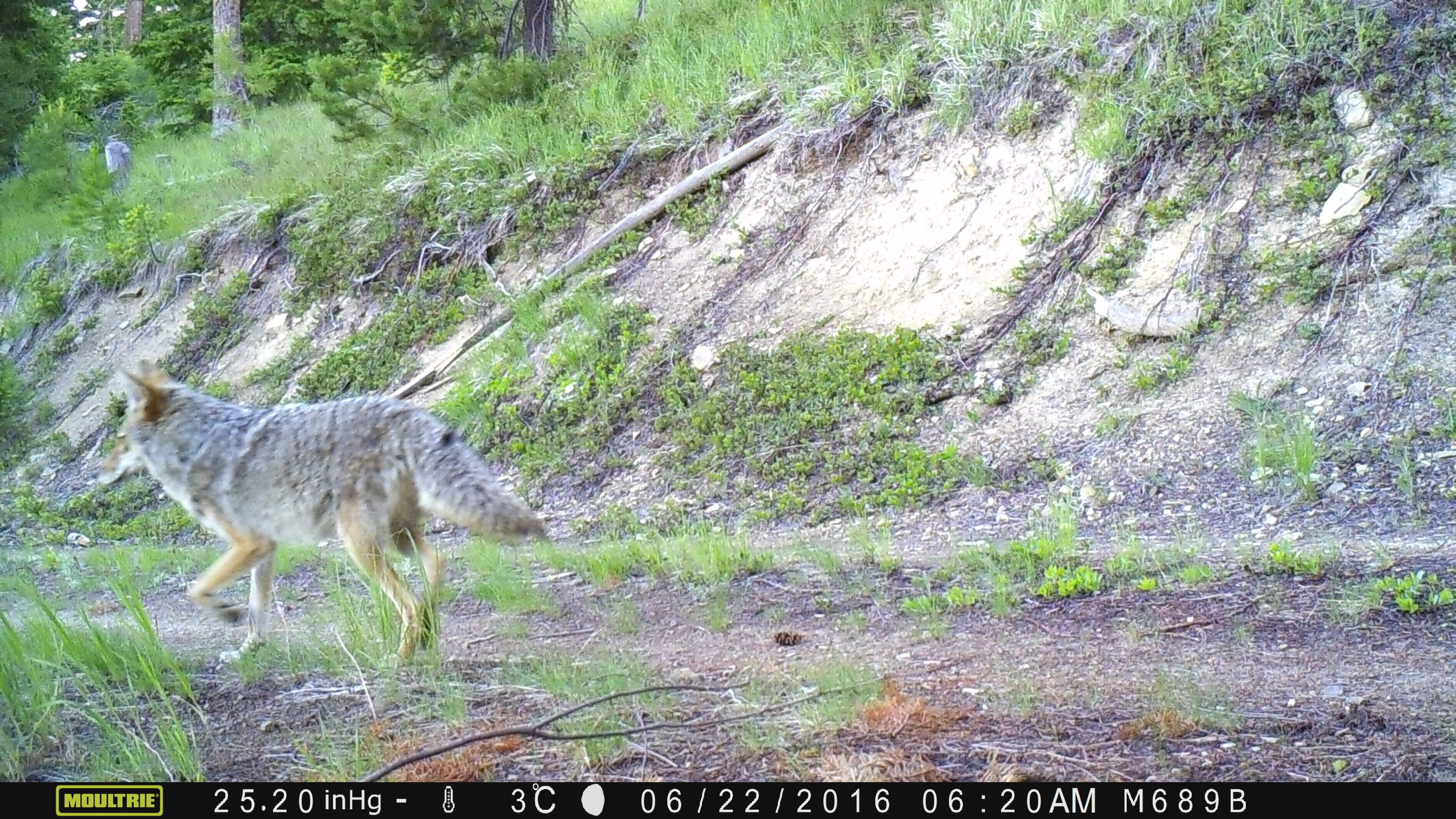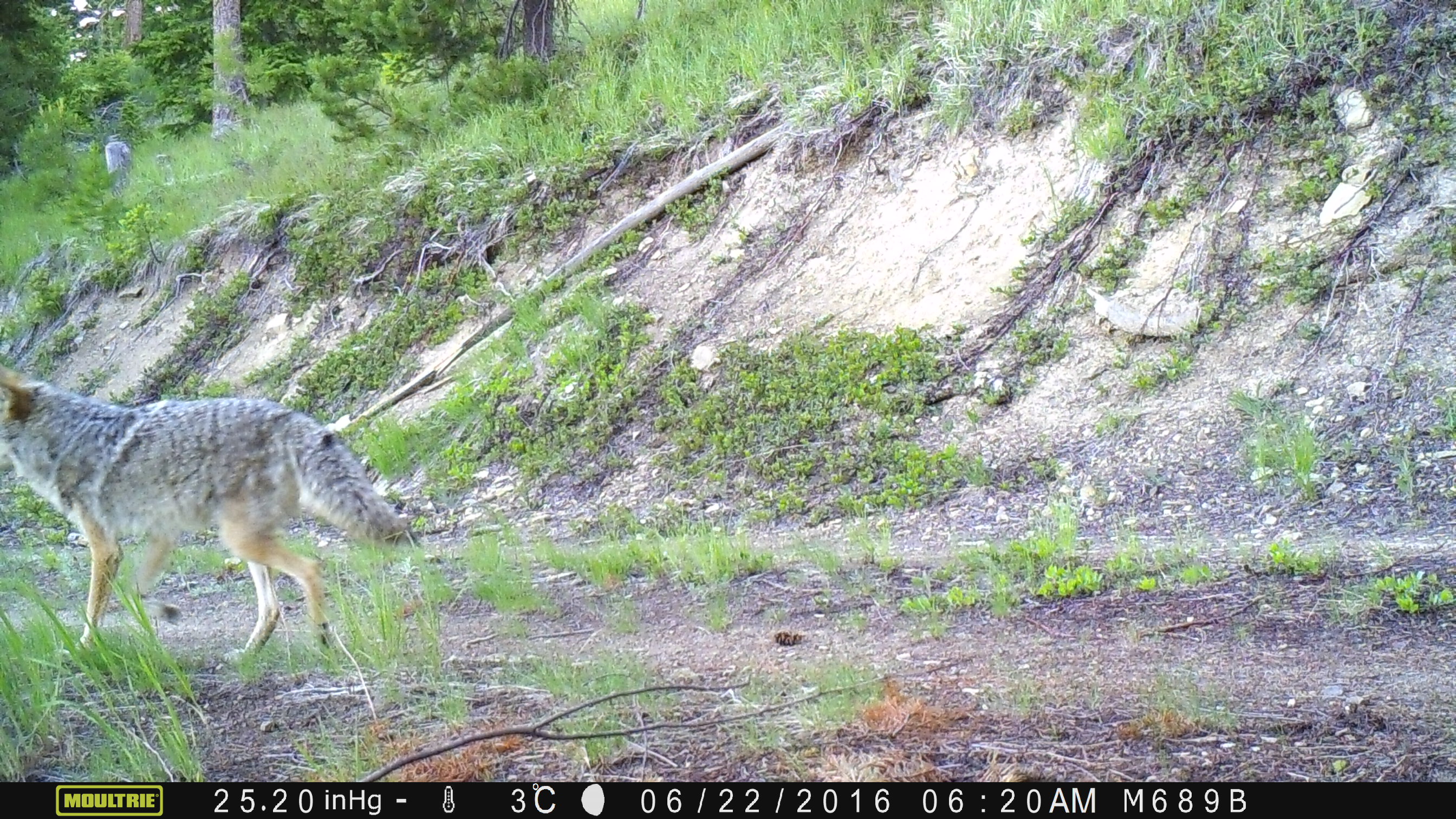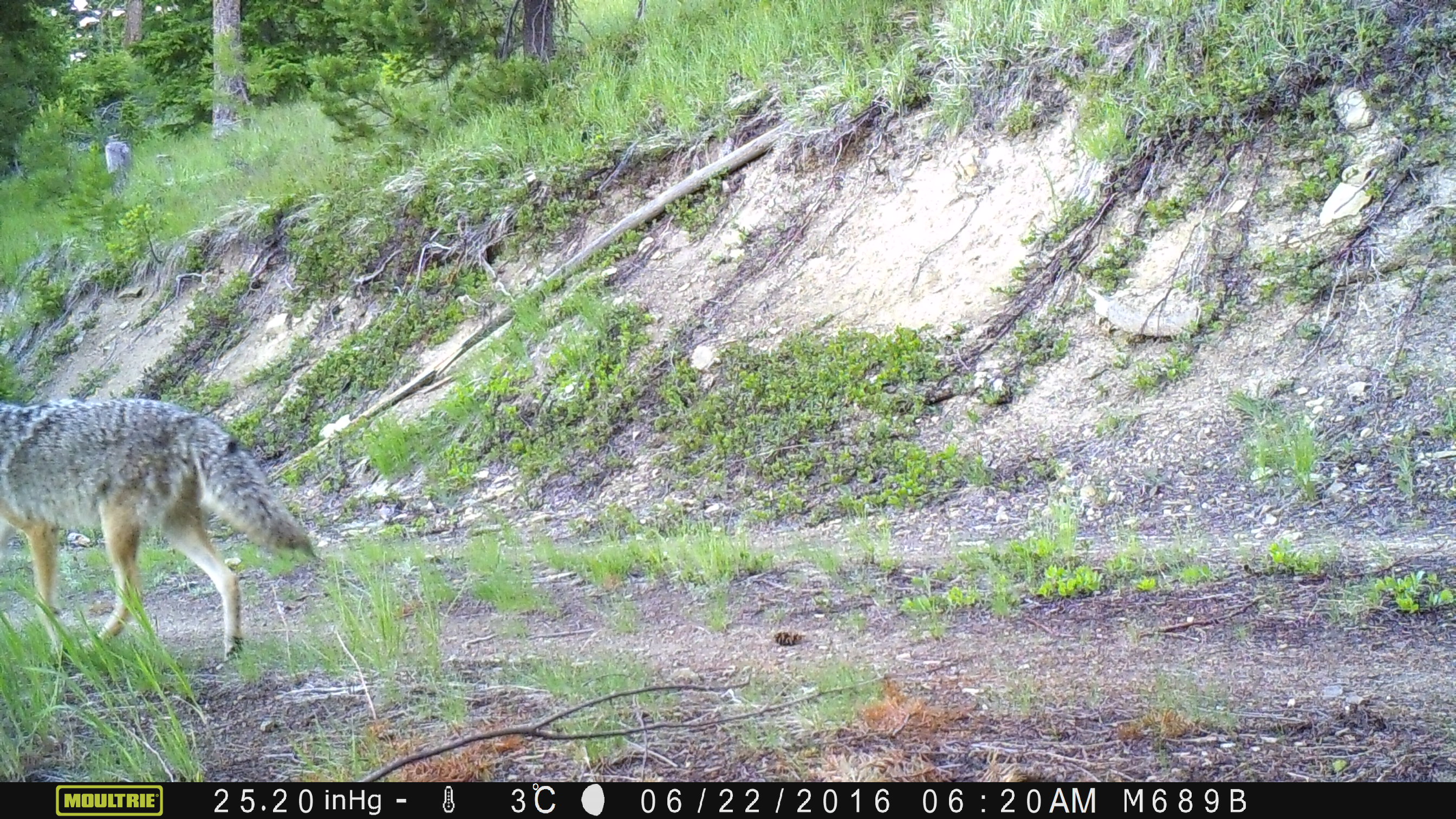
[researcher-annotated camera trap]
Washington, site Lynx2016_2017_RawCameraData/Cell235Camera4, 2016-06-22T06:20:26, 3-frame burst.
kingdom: Animalia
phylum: Chordata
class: Mammalia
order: Carnivora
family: Canidae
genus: Canis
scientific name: Canis latrans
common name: coyote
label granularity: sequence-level